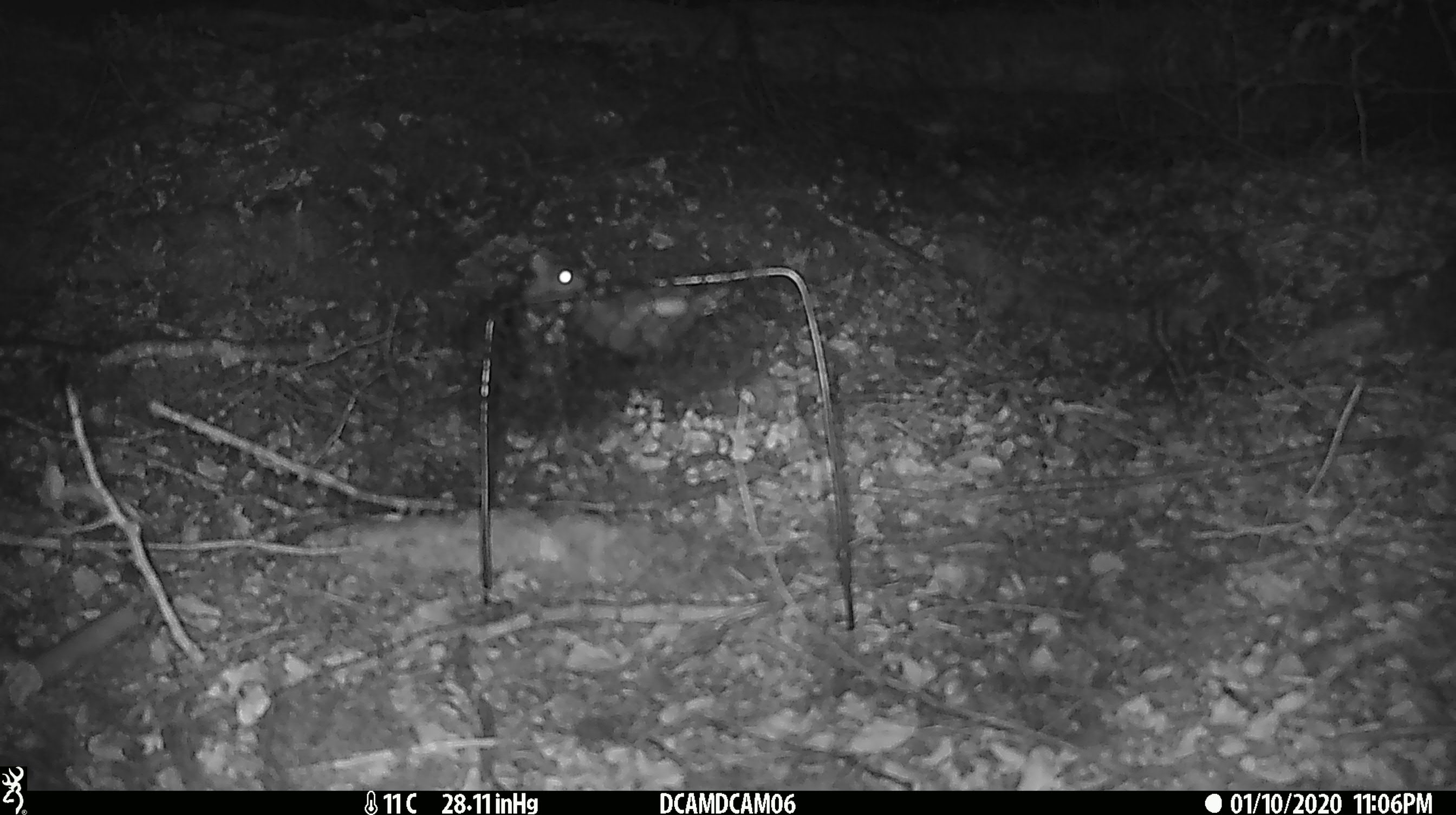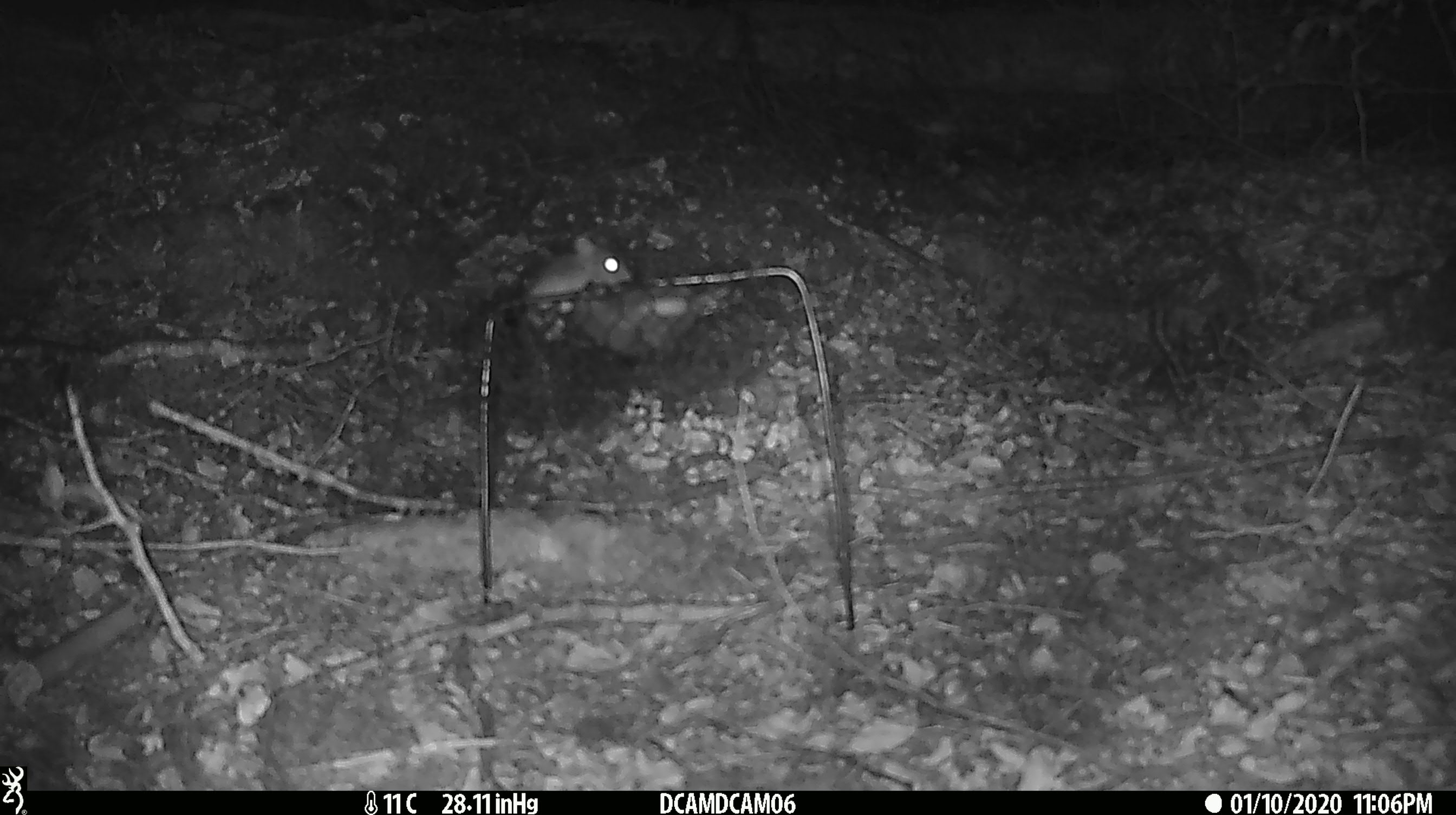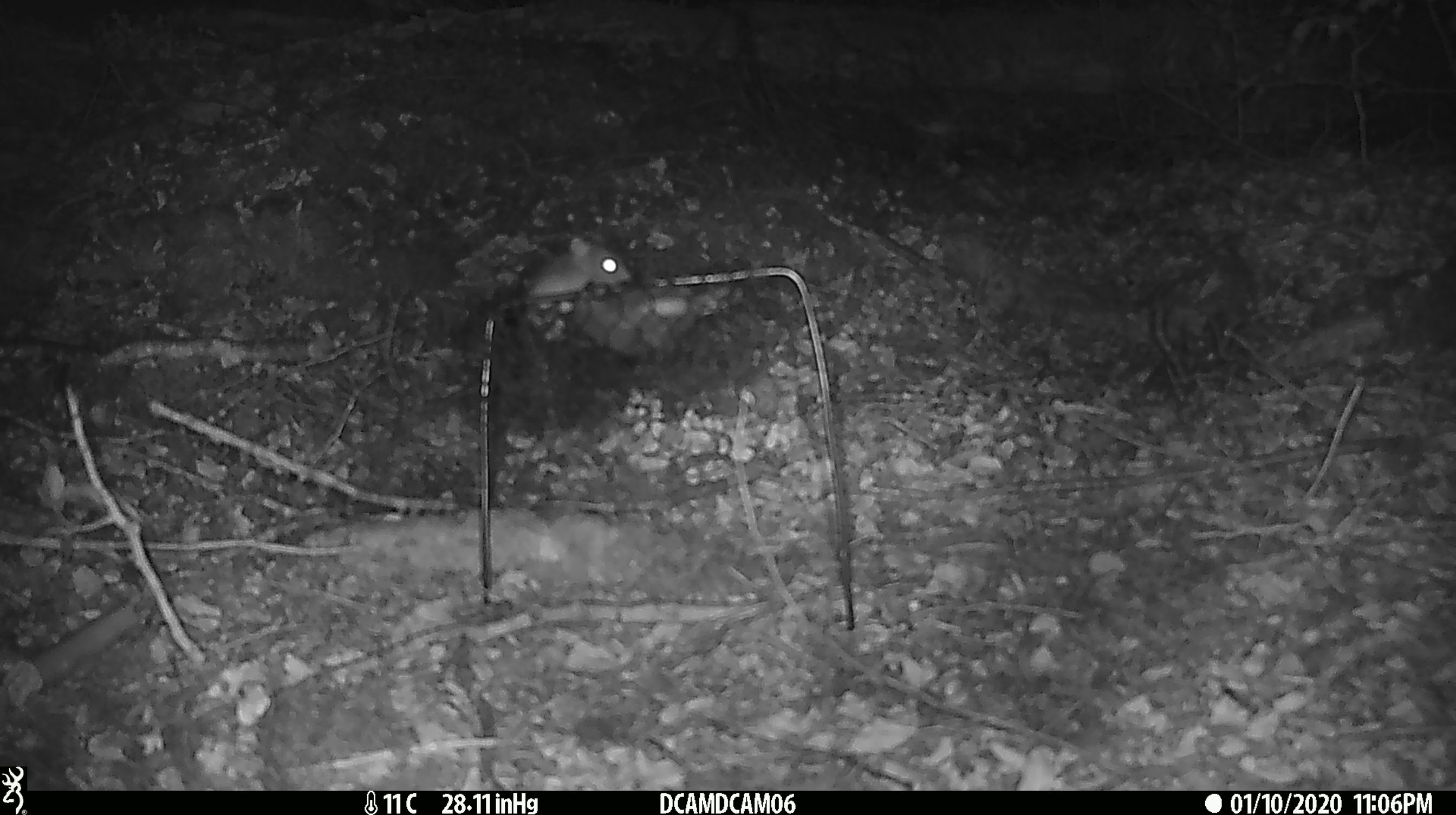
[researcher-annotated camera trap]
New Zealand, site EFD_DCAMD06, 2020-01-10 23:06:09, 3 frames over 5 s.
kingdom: Animalia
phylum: Chordata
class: Mammalia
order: Rodentia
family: Muridae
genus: Mus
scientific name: Mus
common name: mouse